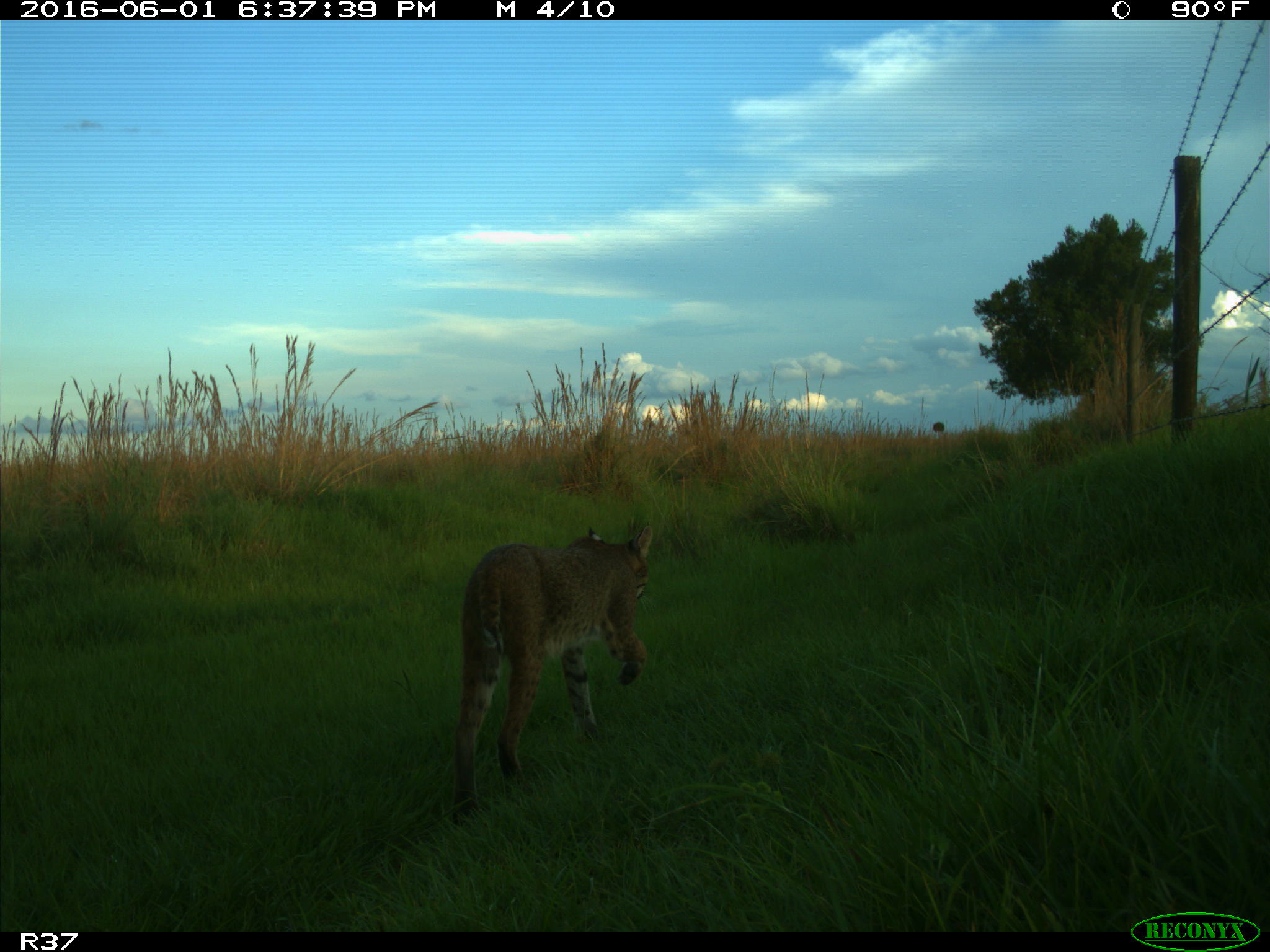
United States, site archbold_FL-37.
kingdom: Animalia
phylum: Chordata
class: Mammalia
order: Carnivora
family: Felidae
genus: Lynx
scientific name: Lynx rufus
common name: bobcat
Lynx rufus (bobcat).